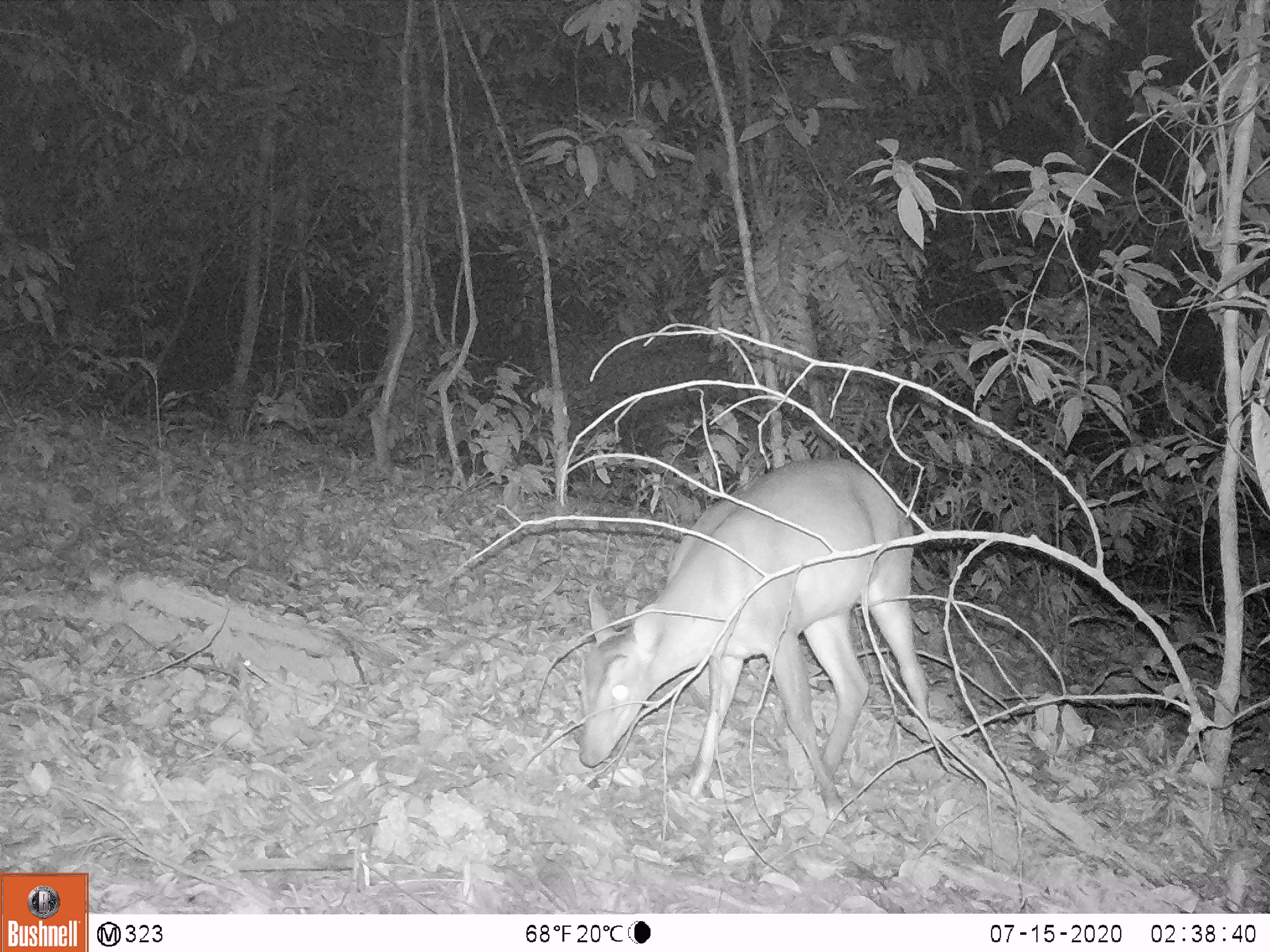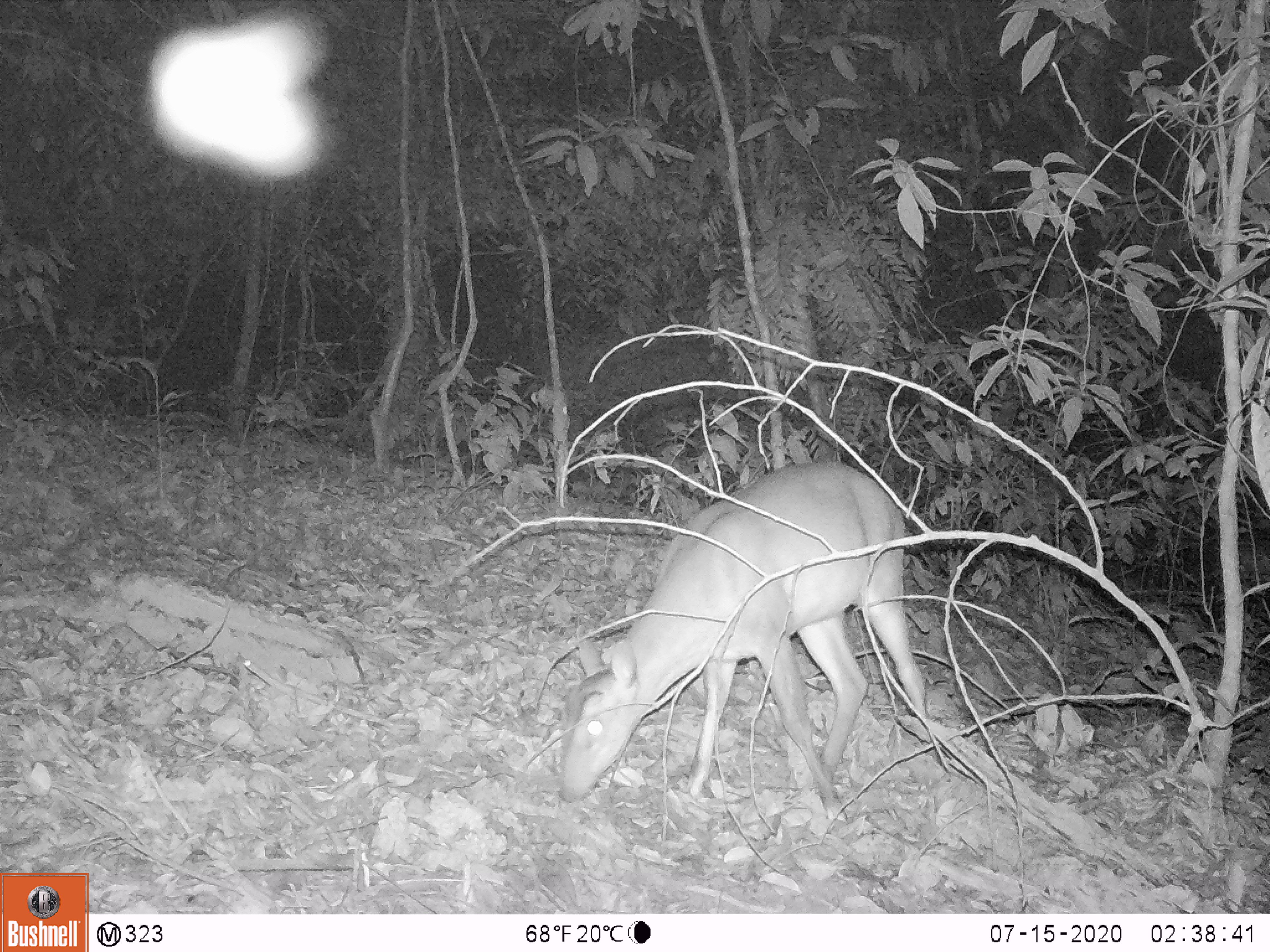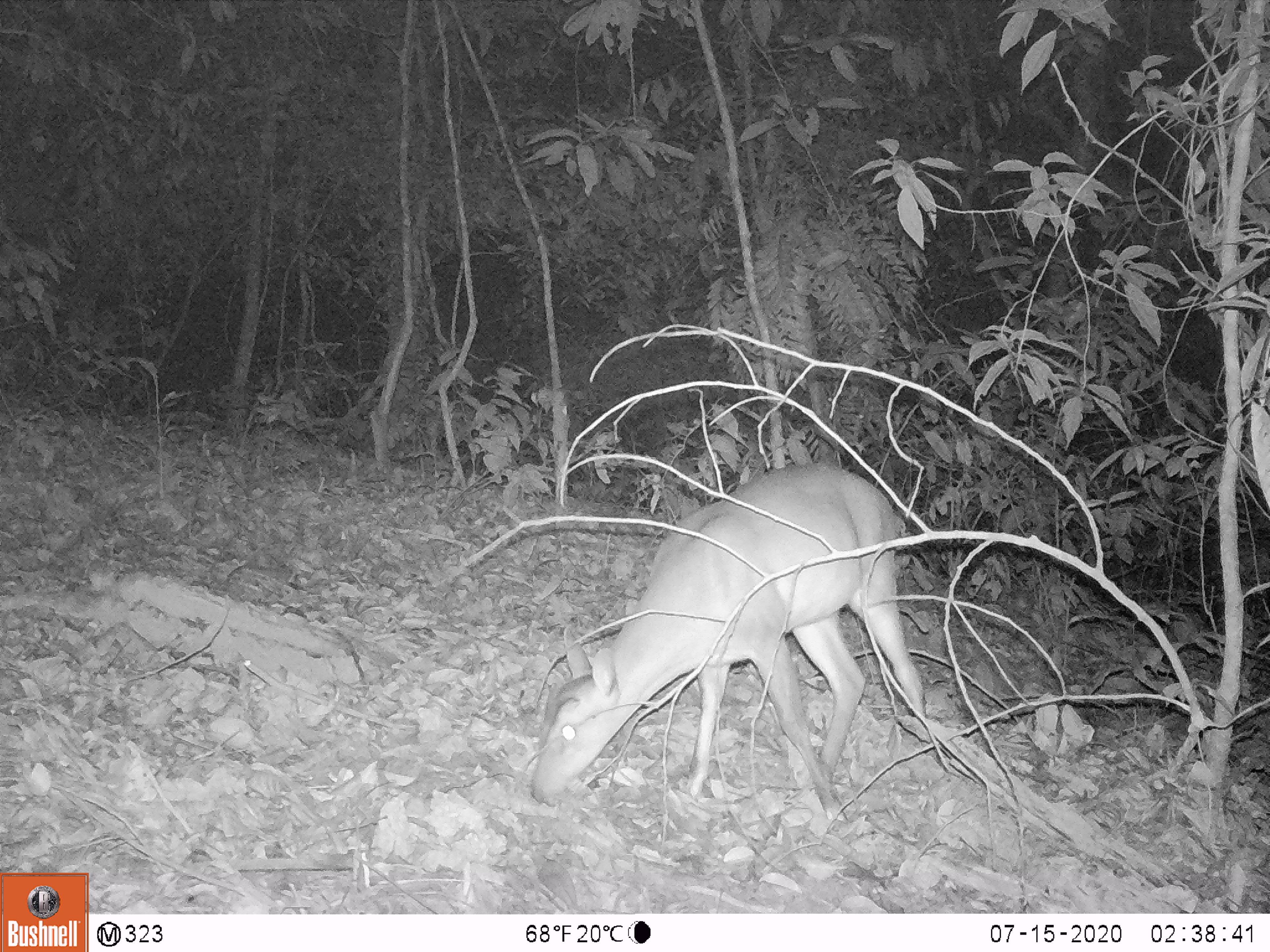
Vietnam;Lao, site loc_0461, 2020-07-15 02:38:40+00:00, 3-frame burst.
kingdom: Animalia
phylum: Chordata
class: Mammalia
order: Artiodactyla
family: Cervidae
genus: Muntiacus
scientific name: Muntiacus vuquangensis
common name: large-antlered muntjac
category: large antlered muntjac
Large antlered muntjac (large-antlered muntjac) (Muntiacus vuquangensis). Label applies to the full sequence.